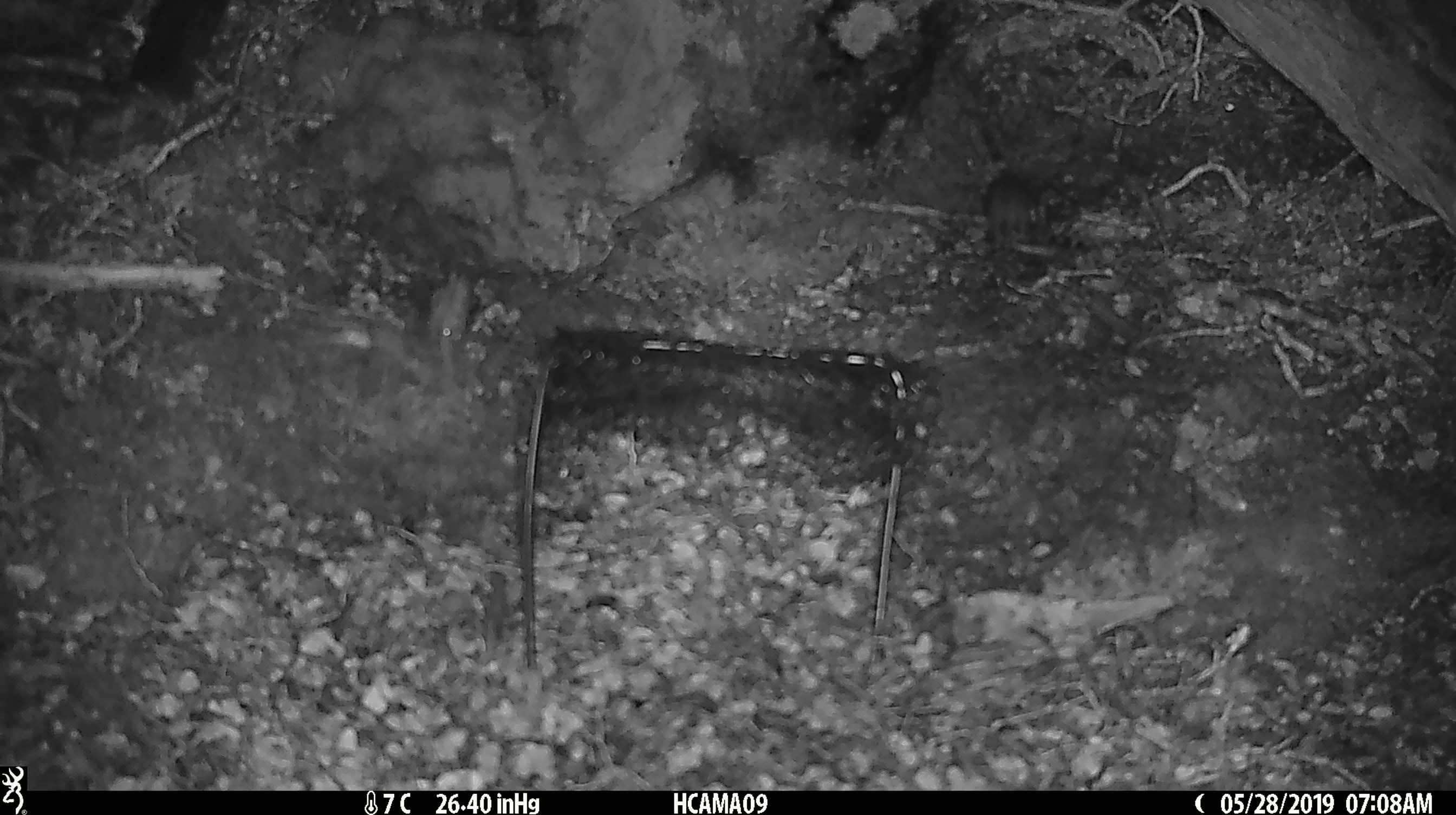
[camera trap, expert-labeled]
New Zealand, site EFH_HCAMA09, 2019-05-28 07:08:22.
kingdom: Animalia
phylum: Chordata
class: Mammalia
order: Rodentia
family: Muridae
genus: Rattus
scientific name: Rattus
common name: rat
Rat (Rattus).